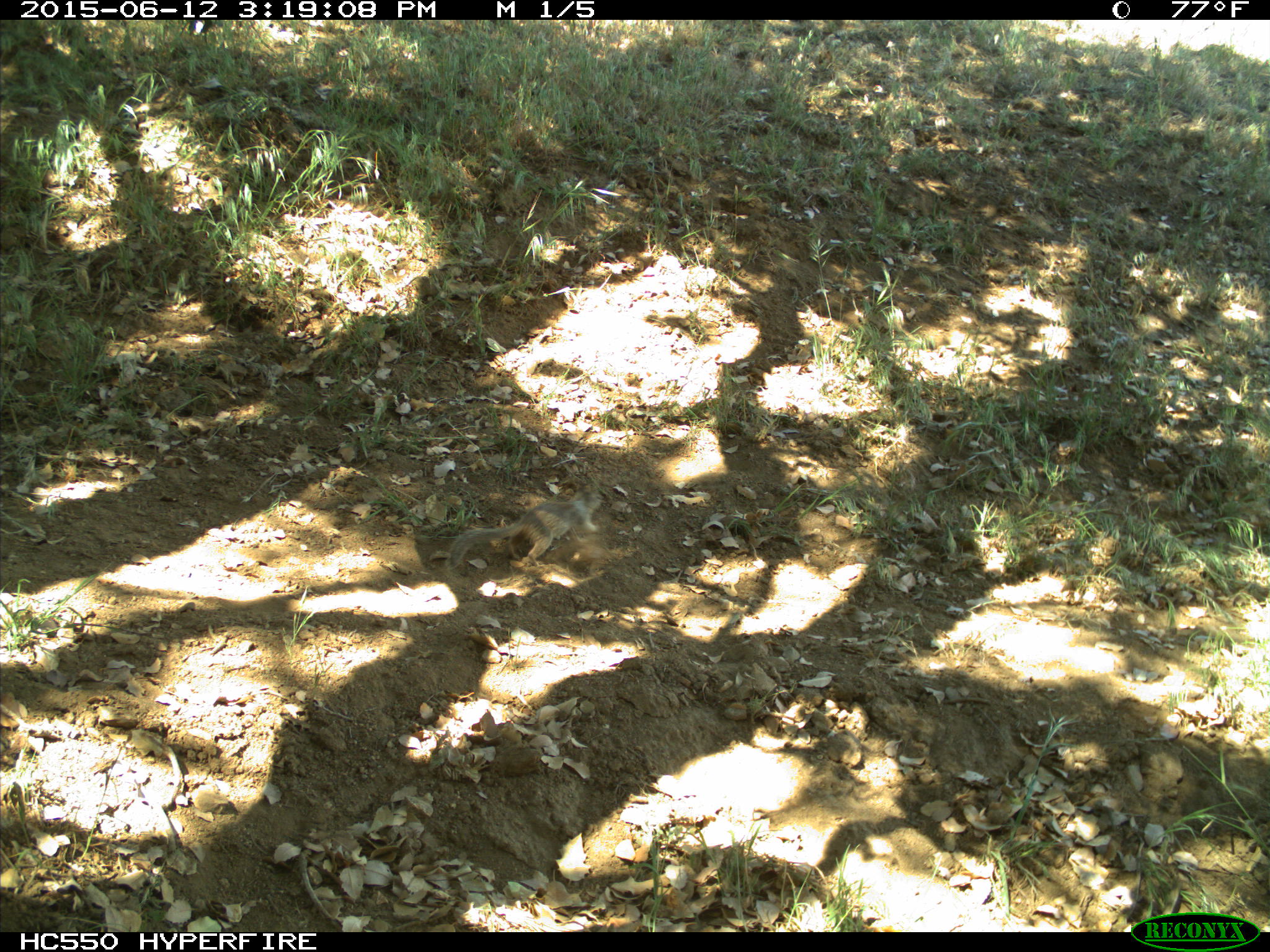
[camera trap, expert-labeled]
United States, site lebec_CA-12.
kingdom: Animalia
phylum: Chordata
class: Mammalia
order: Rodentia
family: Sciuridae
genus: Otospermophilus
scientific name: Otospermophilus beecheyi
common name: california ground squirrel